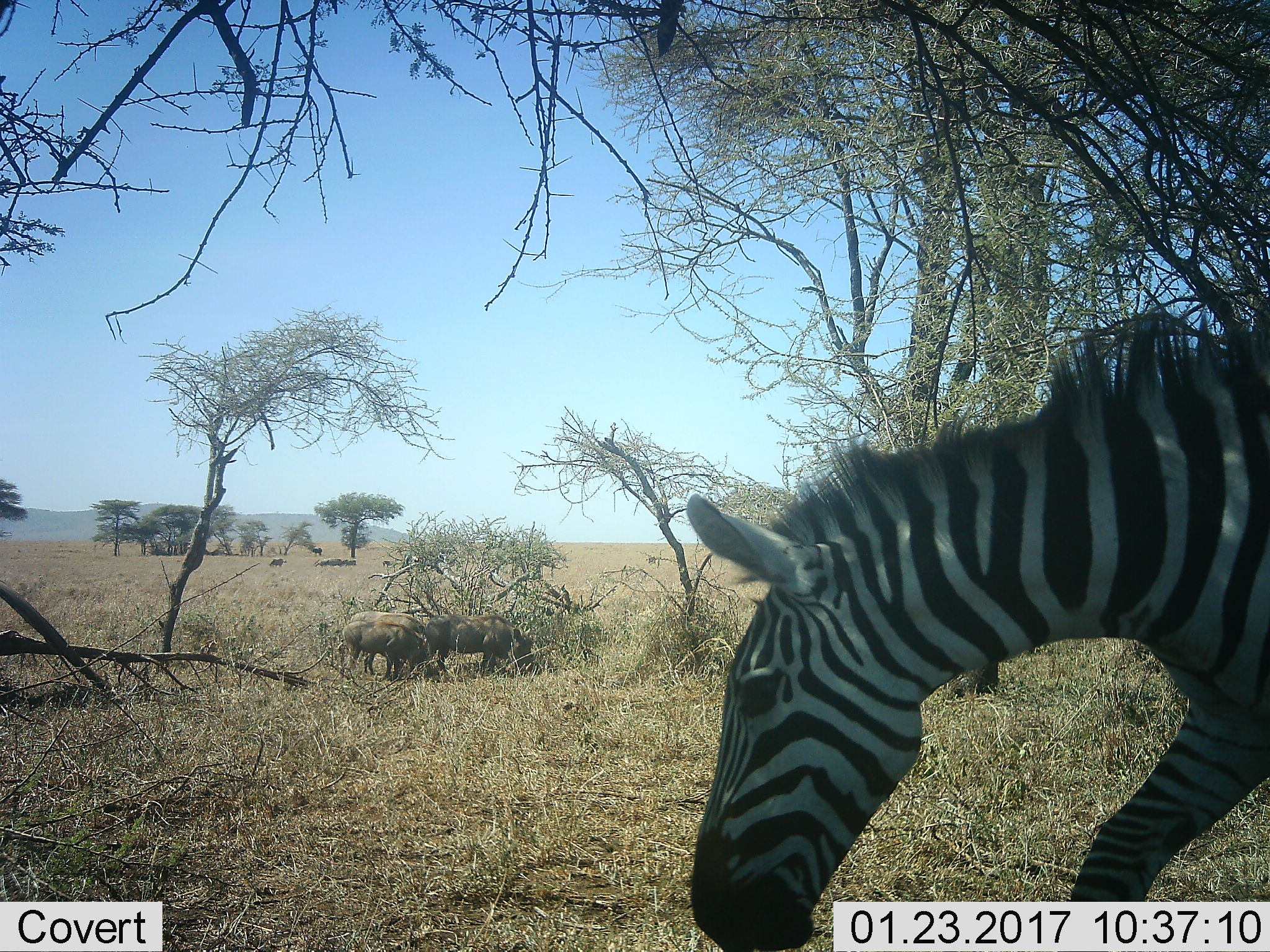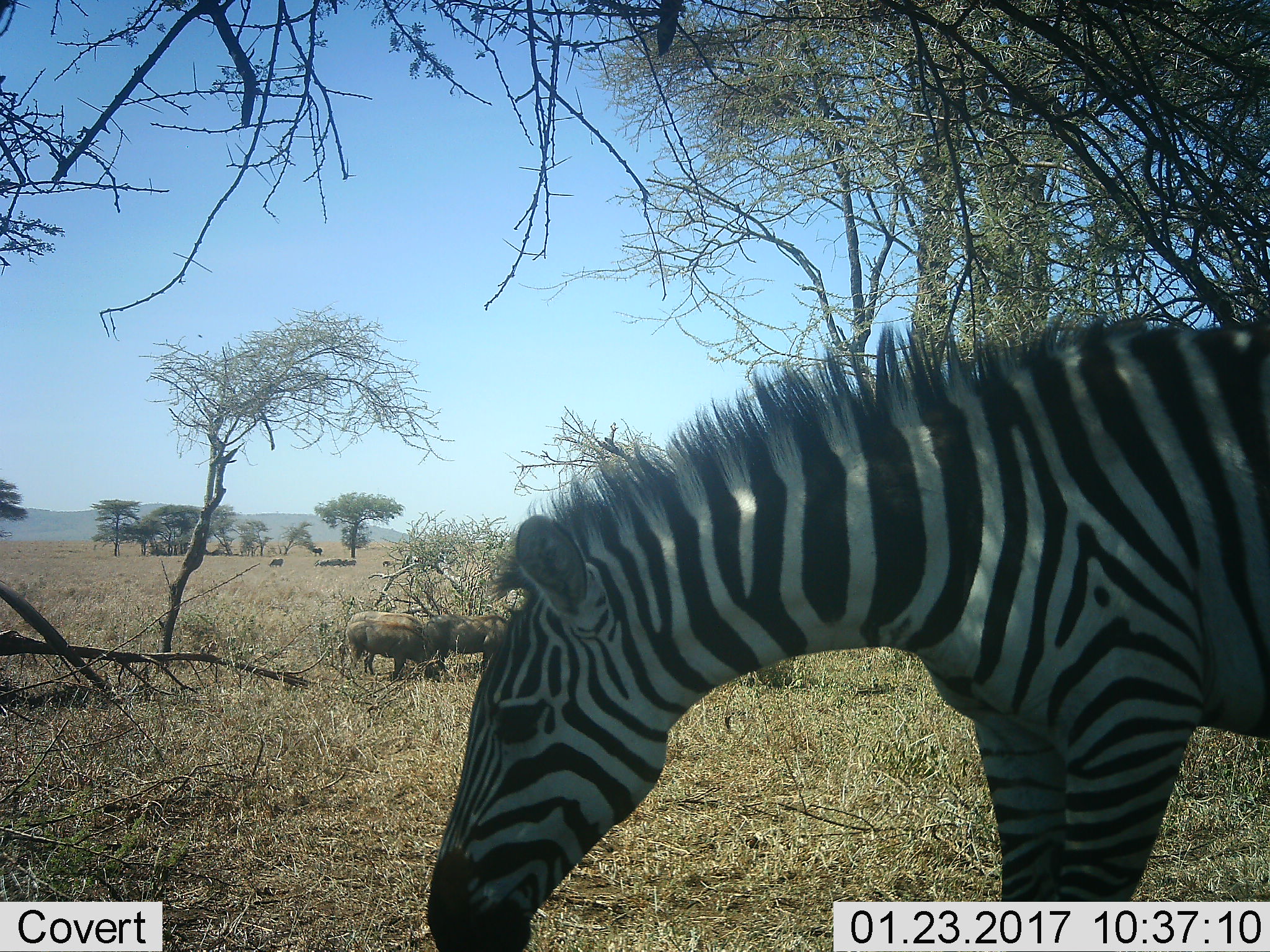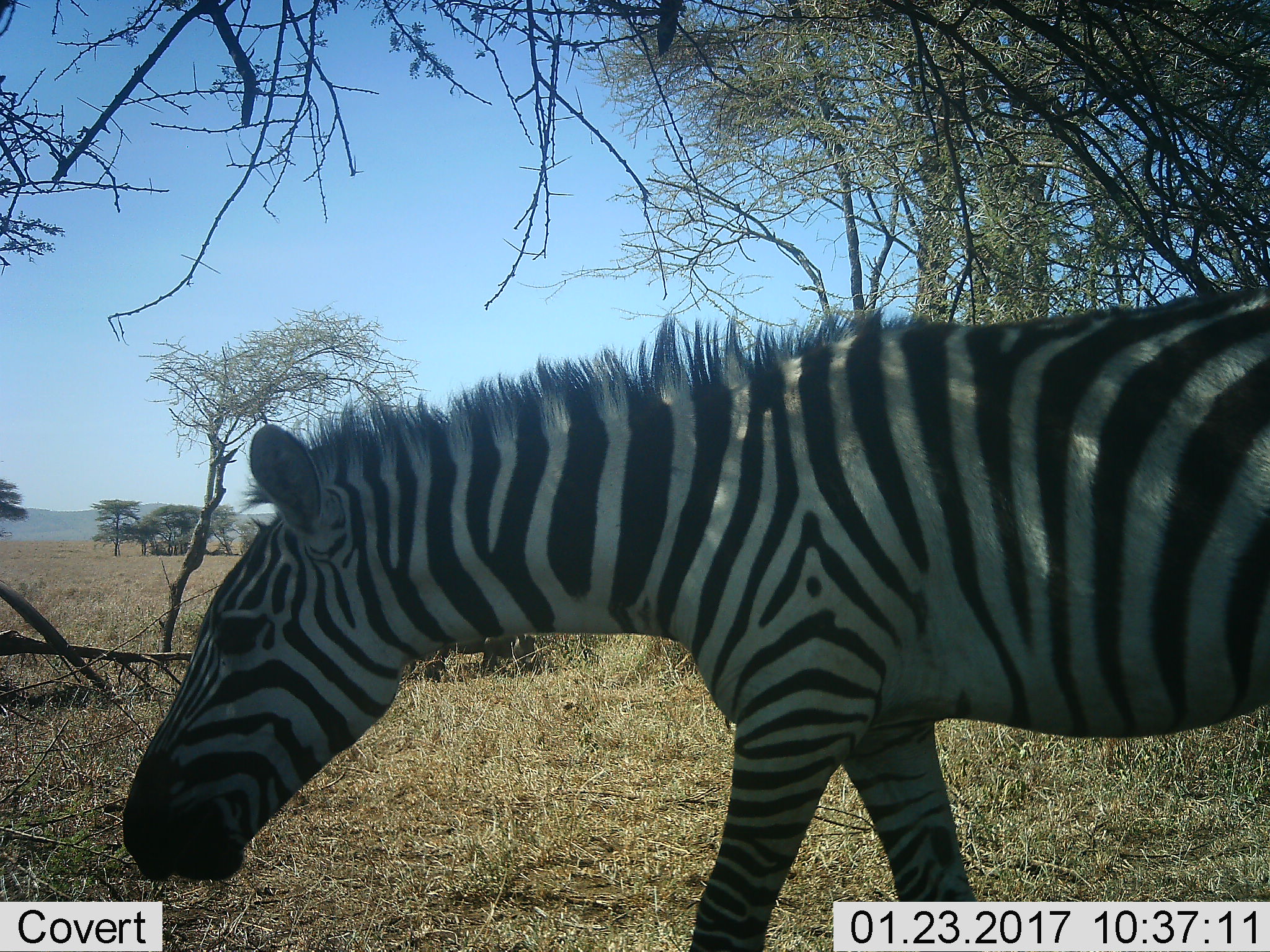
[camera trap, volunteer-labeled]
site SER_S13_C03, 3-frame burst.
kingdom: Animalia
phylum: Chordata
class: Mammalia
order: Artiodactyla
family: Suidae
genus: Phacochoerus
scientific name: Phacochoerus africanus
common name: warthog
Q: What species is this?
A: Warthog (Phacochoerus africanus).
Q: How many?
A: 3.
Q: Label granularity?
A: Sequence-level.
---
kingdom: Animalia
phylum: Chordata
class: Mammalia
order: Perissodactyla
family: Equidae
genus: Equus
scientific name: Equus quagga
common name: plains zebra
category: zebraplains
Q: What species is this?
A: Zebraplains (plains zebra) (Equus quagga).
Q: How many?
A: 1.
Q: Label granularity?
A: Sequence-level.